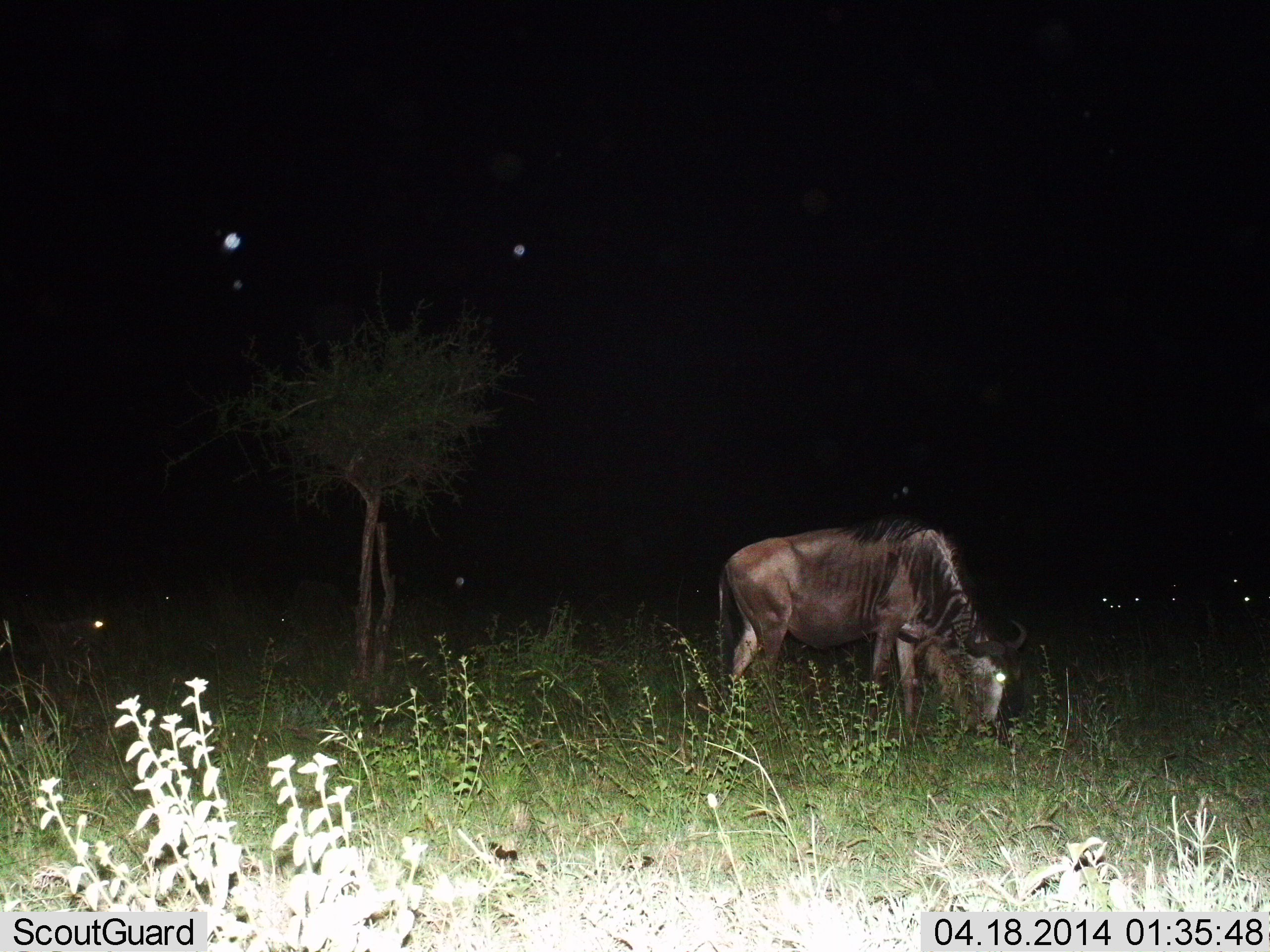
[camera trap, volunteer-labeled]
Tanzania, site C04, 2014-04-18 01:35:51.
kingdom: Animalia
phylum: Chordata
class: Mammalia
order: Artiodactyla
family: Bovidae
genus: Connochaetes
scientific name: Connochaetes taurinus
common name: blue wildebeest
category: wildebeest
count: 1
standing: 20%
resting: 0%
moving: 0%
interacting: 0%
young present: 0%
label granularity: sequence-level